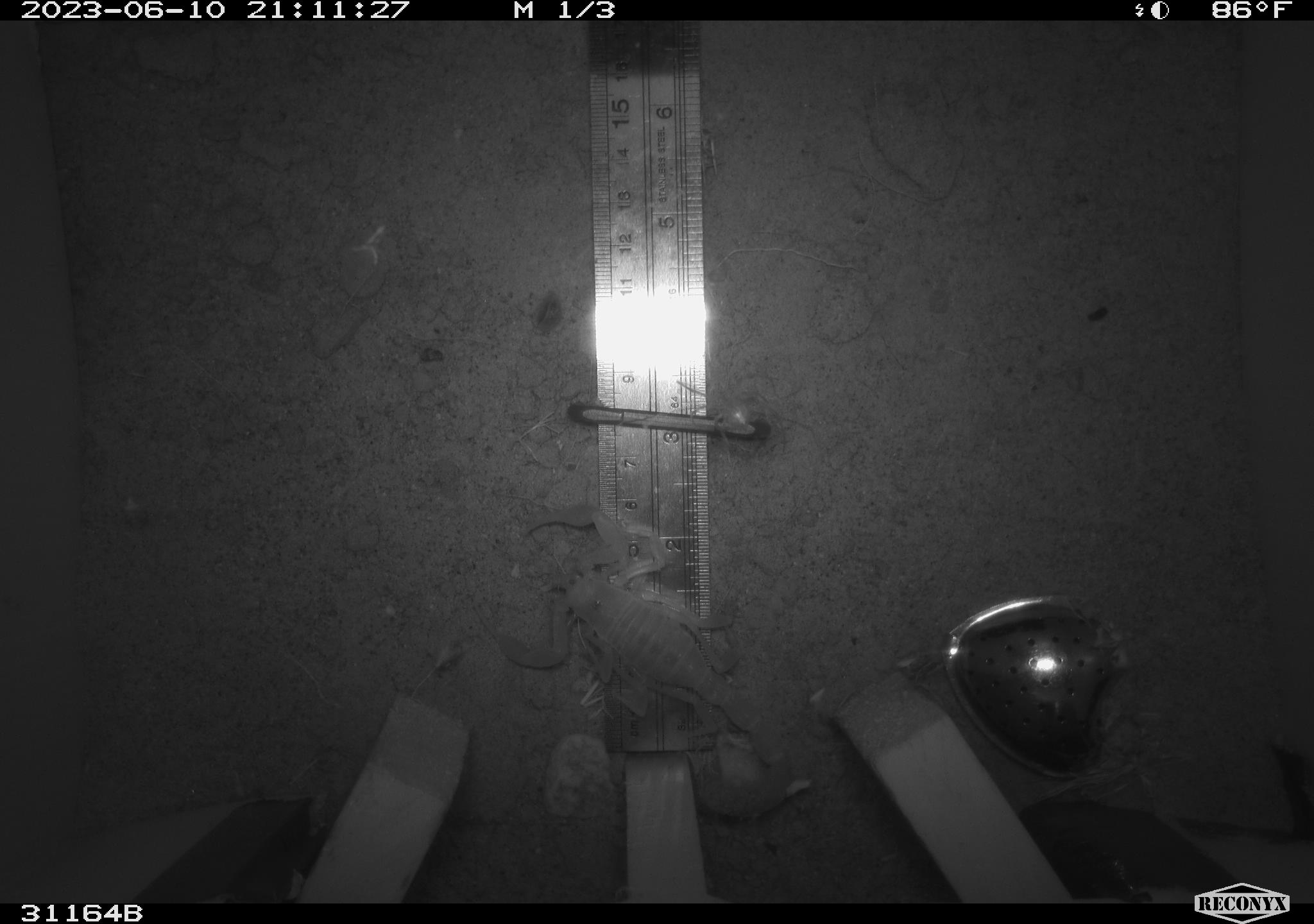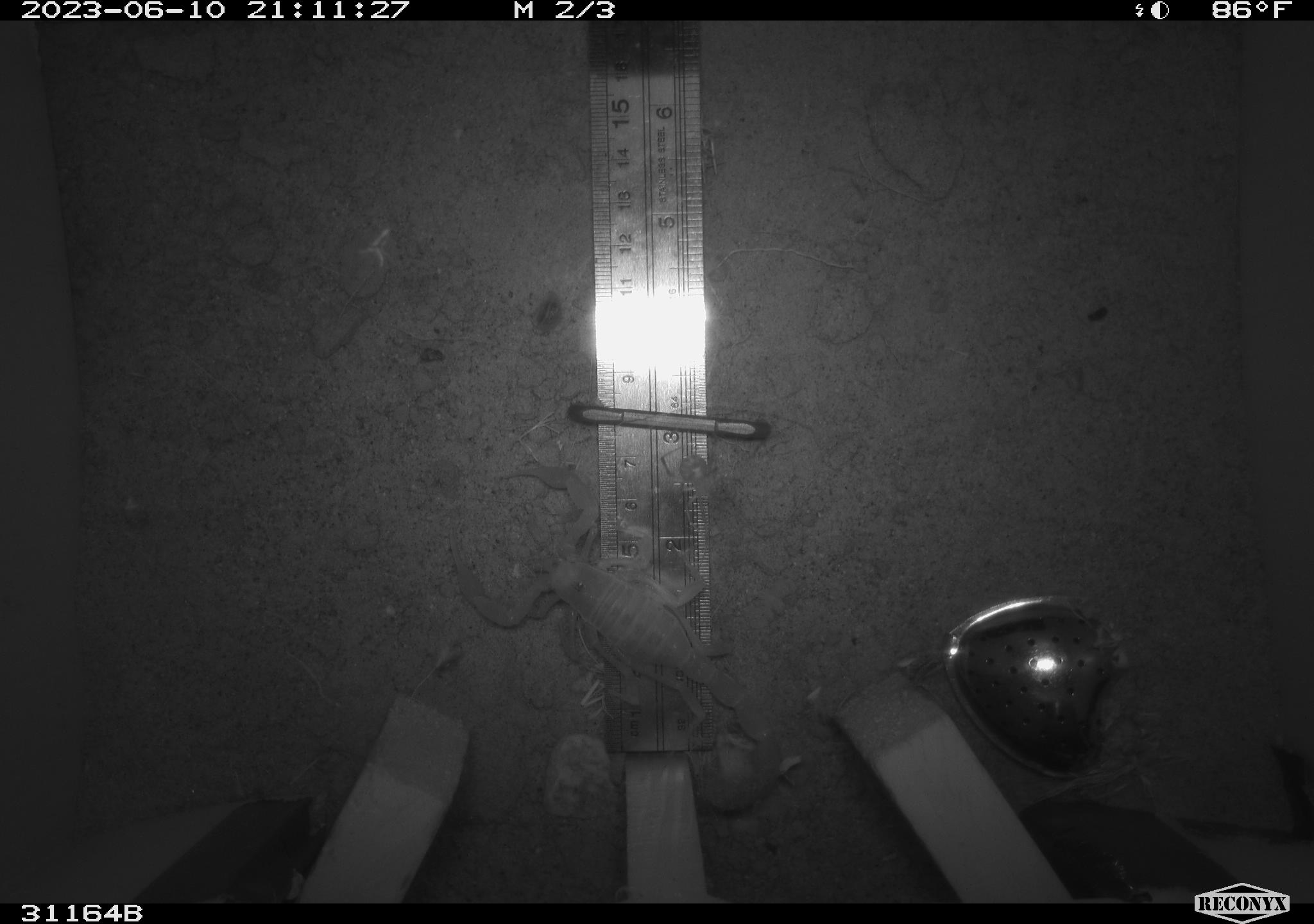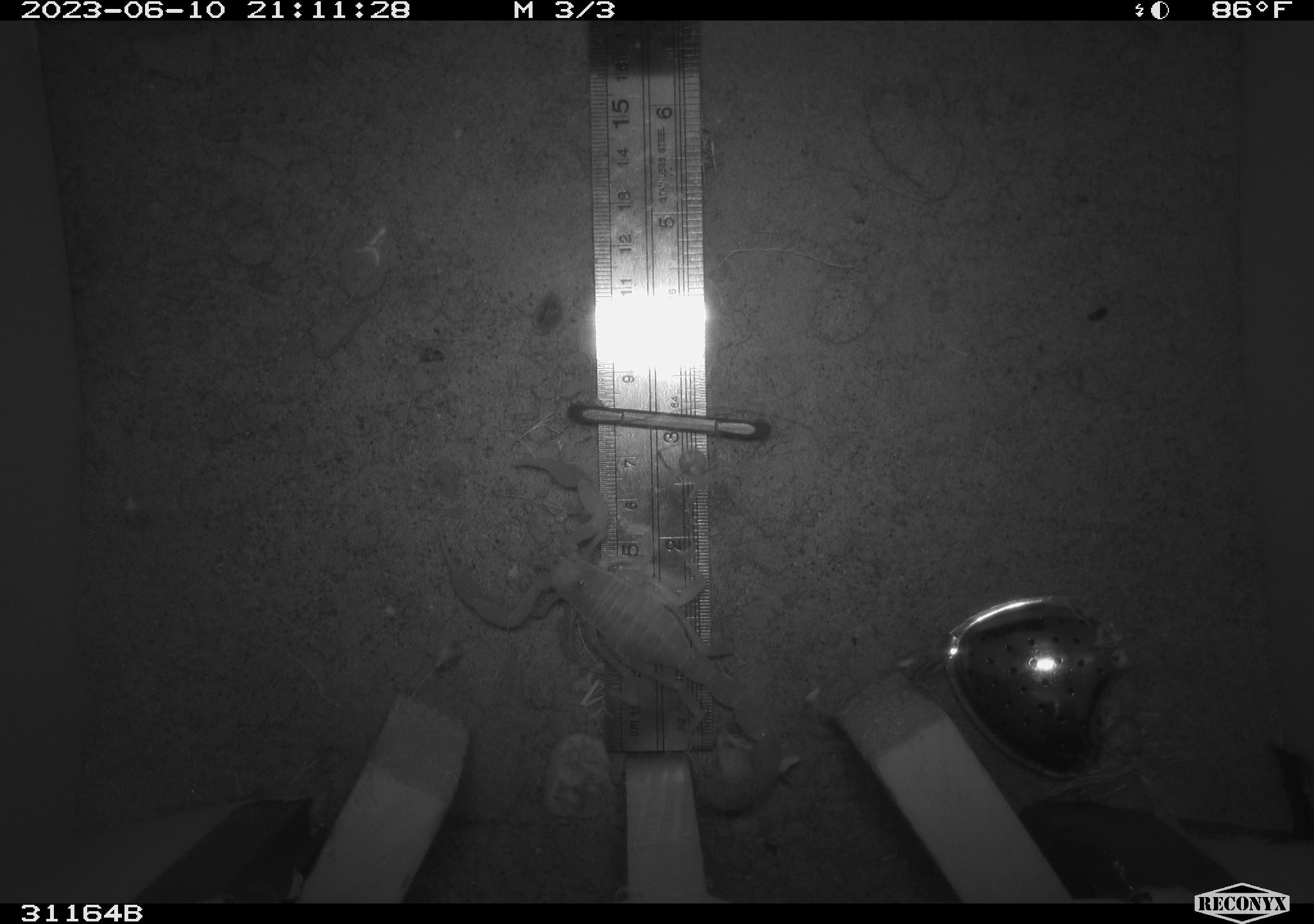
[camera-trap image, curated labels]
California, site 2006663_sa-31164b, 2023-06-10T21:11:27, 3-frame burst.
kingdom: Animalia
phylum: Arthropoda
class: Arachnida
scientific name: Arachnida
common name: arachnids